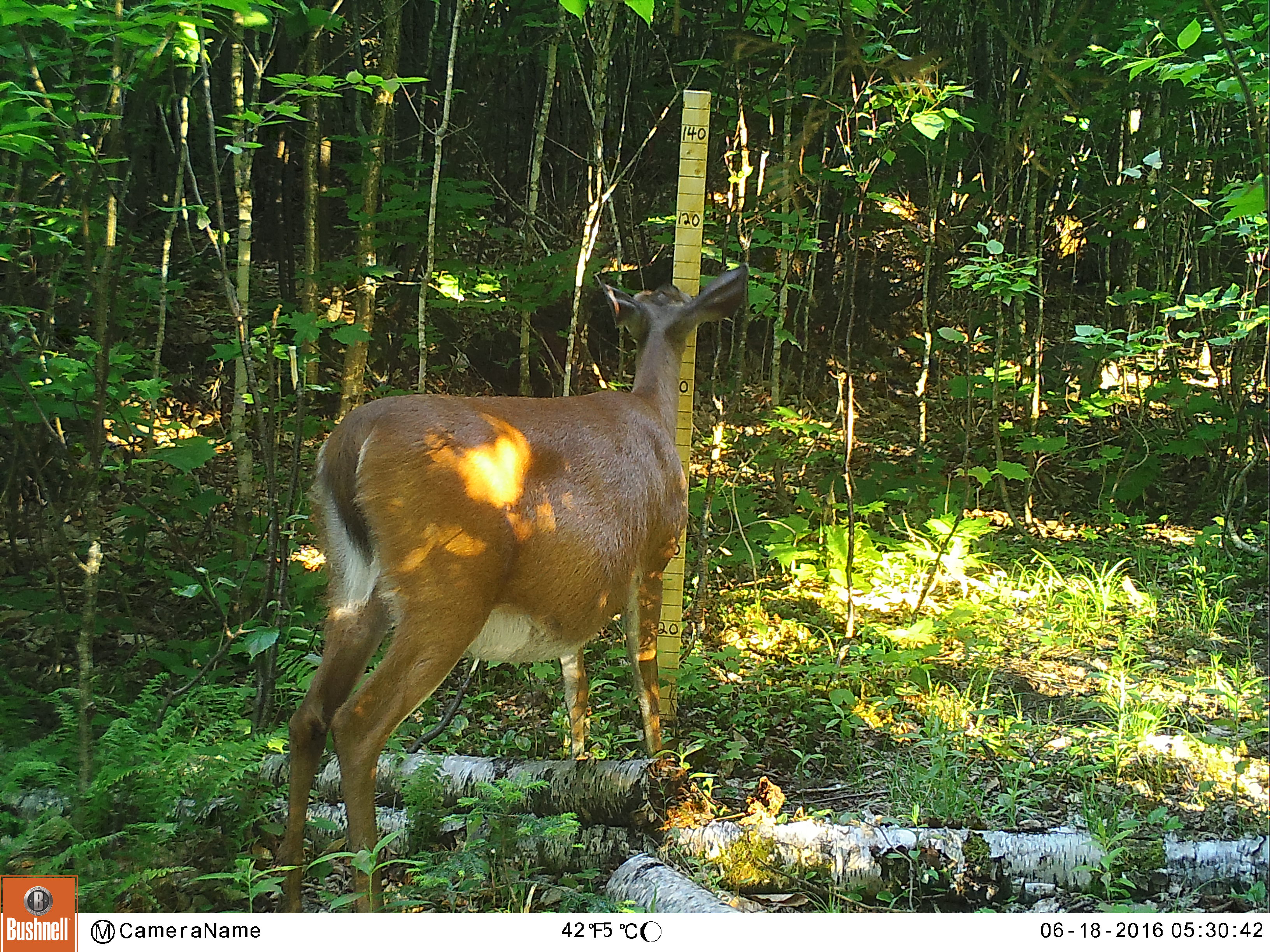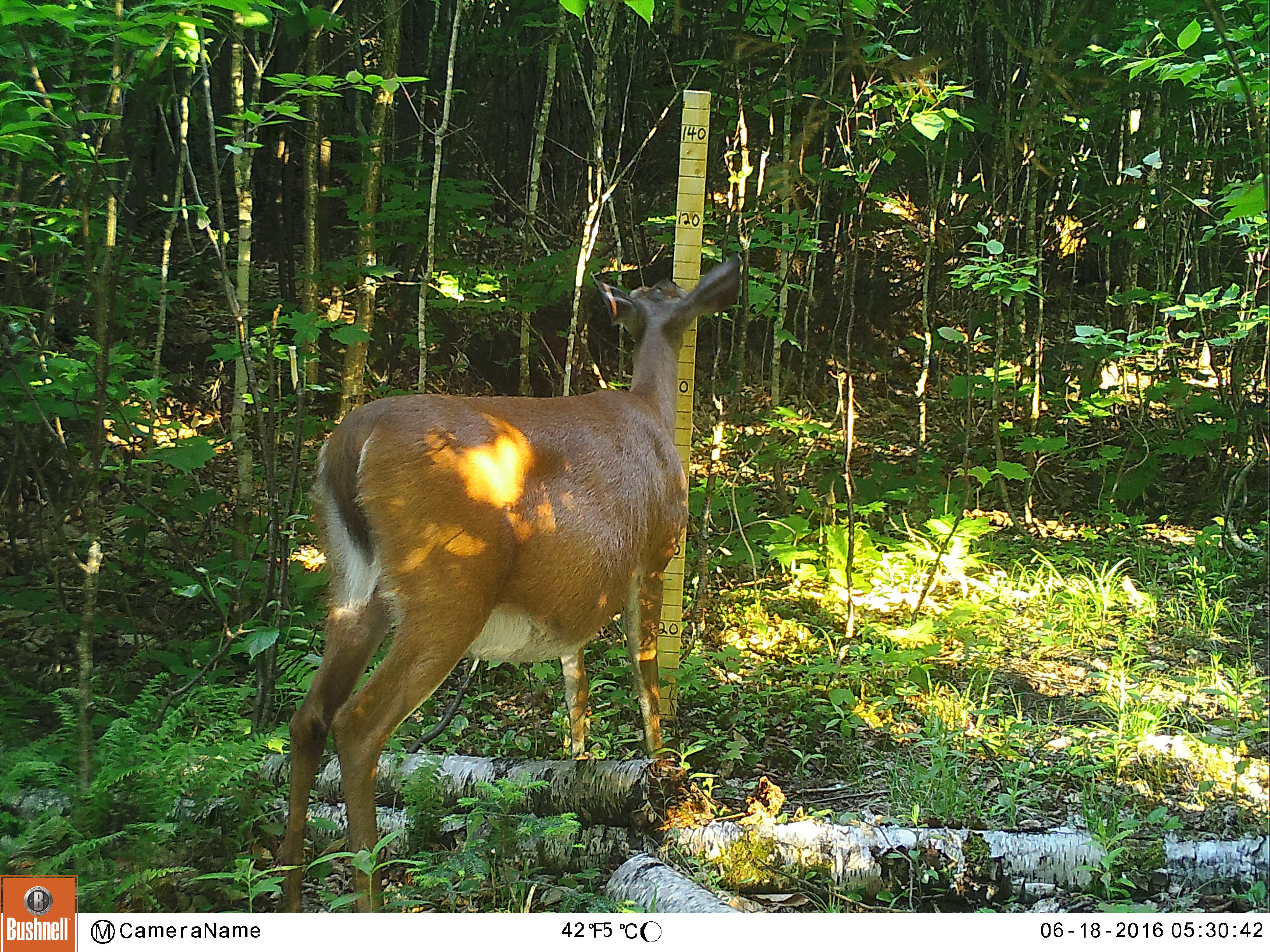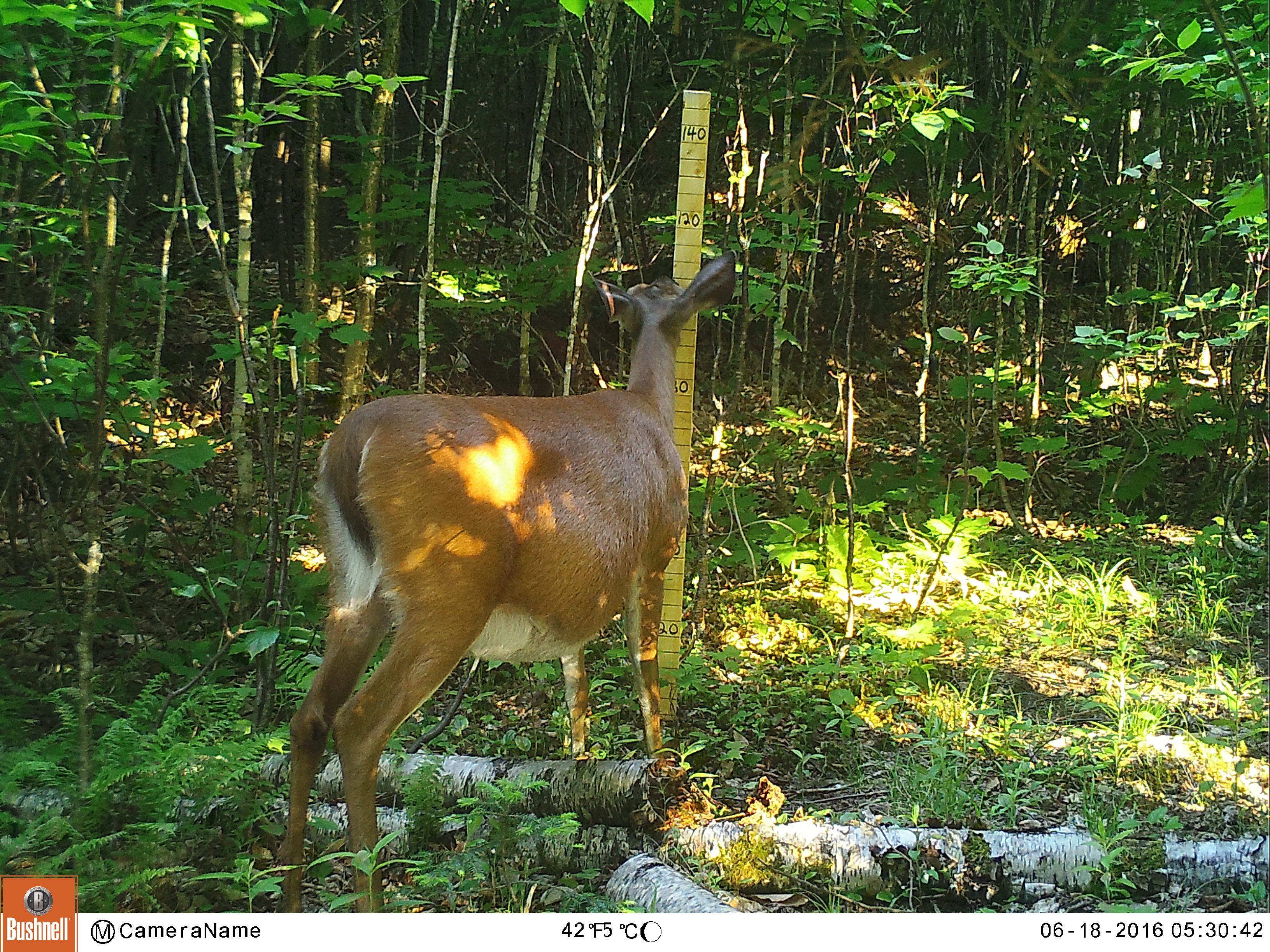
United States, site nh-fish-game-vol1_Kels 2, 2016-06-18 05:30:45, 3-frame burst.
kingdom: Animalia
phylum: Chordata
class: Mammalia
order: Artiodactyla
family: Cervidae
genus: Odocoileus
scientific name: Odocoileus virginianus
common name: white-tailed deer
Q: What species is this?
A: White-tailed deer (Odocoileus virginianus).